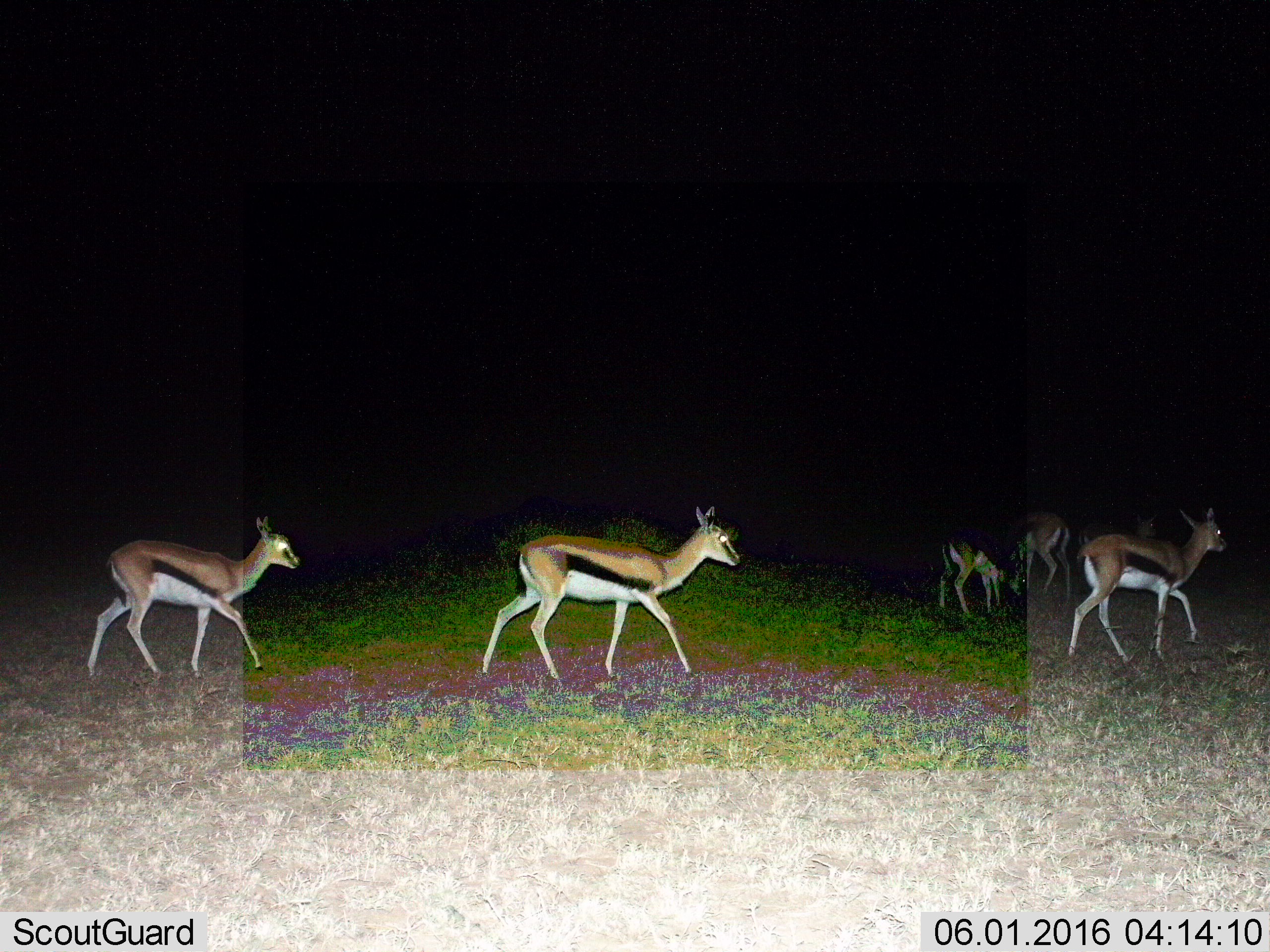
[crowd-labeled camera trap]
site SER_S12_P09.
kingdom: Animalia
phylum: Chordata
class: Mammalia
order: Artiodactyla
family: Bovidae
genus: Eudorcas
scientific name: Eudorcas thomsonii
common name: thomson's gazelle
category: gazellethomsons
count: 6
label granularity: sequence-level